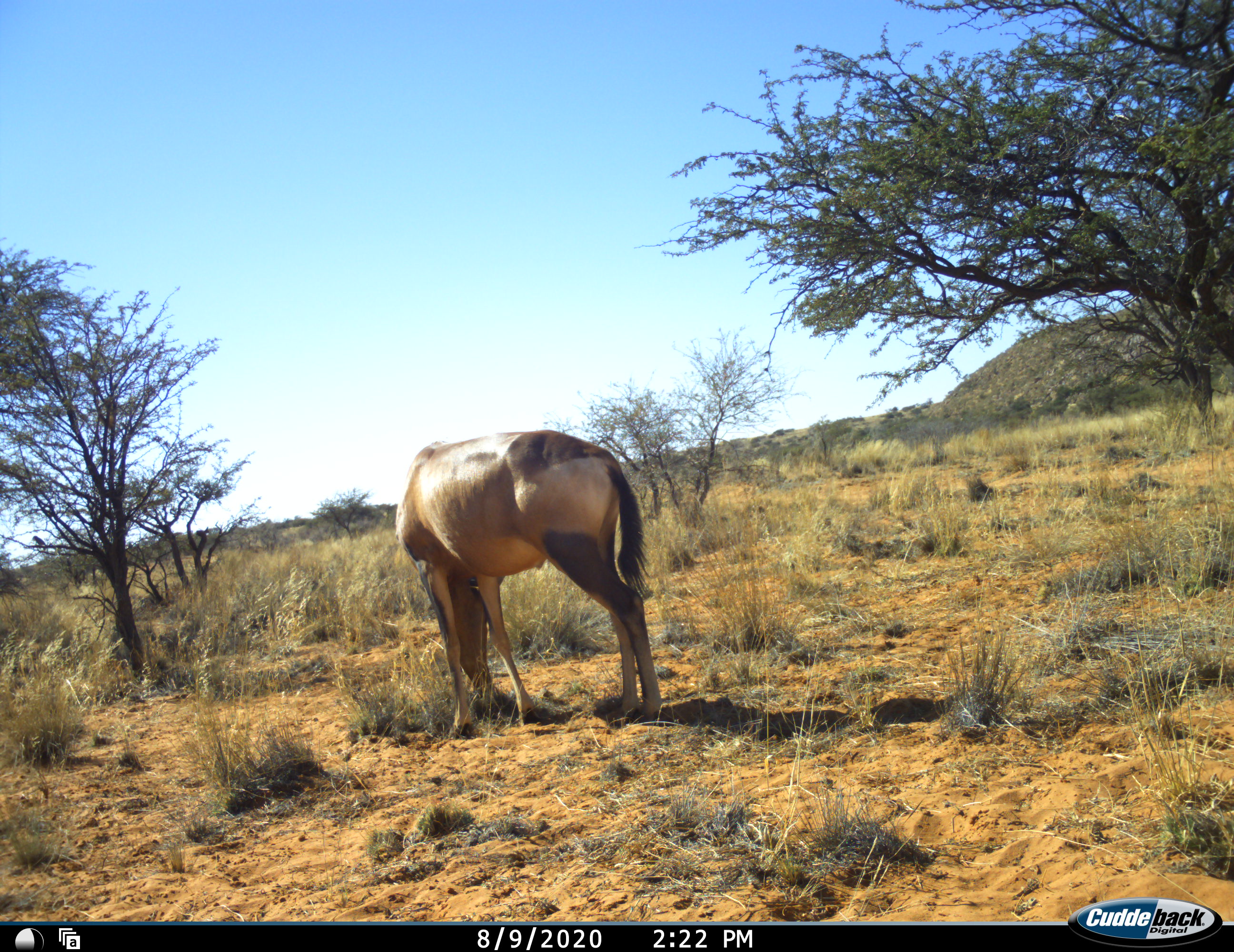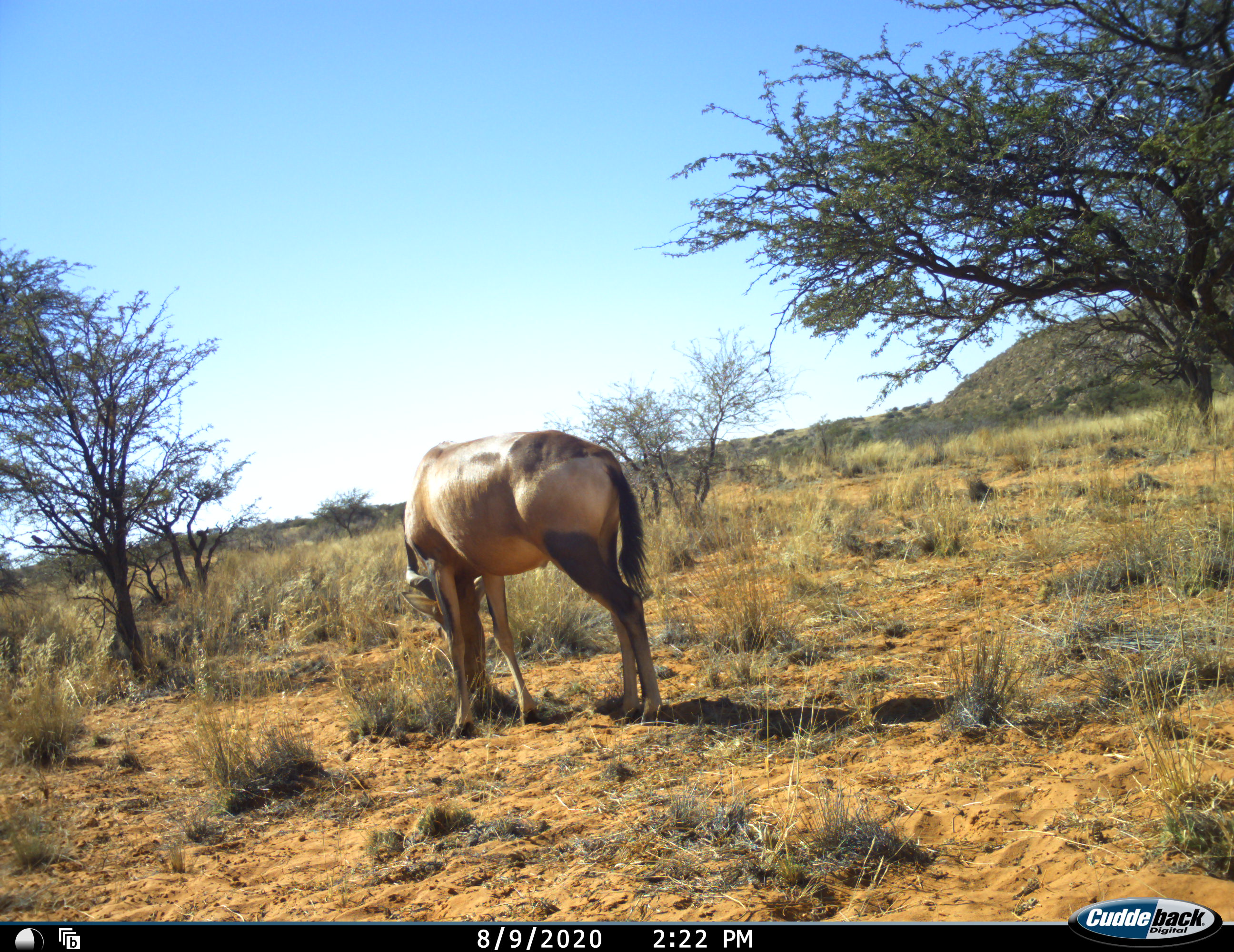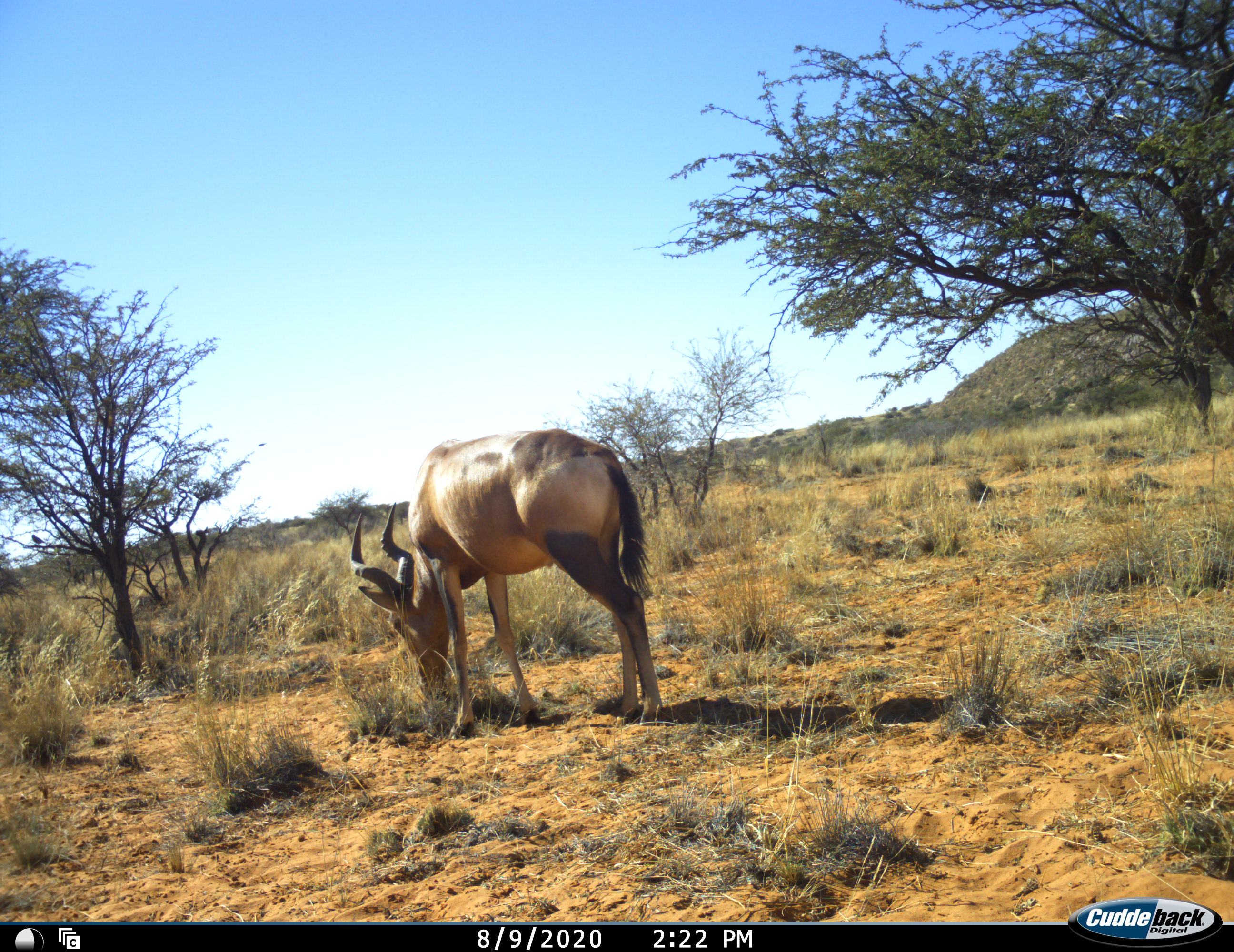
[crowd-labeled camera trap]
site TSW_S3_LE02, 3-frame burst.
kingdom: Animalia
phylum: Chordata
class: Mammalia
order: Artiodactyla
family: Bovidae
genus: Alcelaphus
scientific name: Alcelaphus buselaphus caama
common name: red hartebeest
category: hartebeestred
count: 1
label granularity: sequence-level